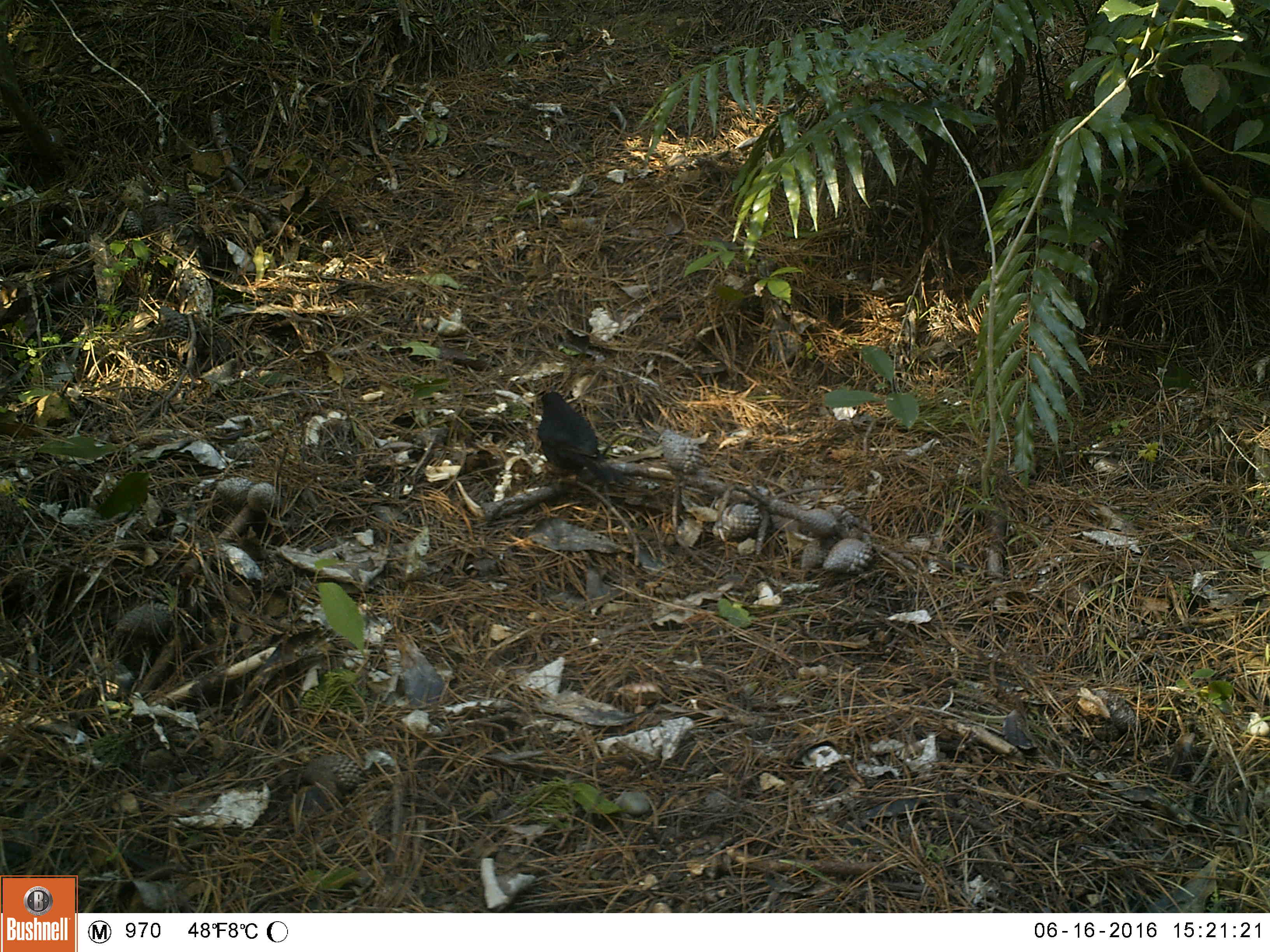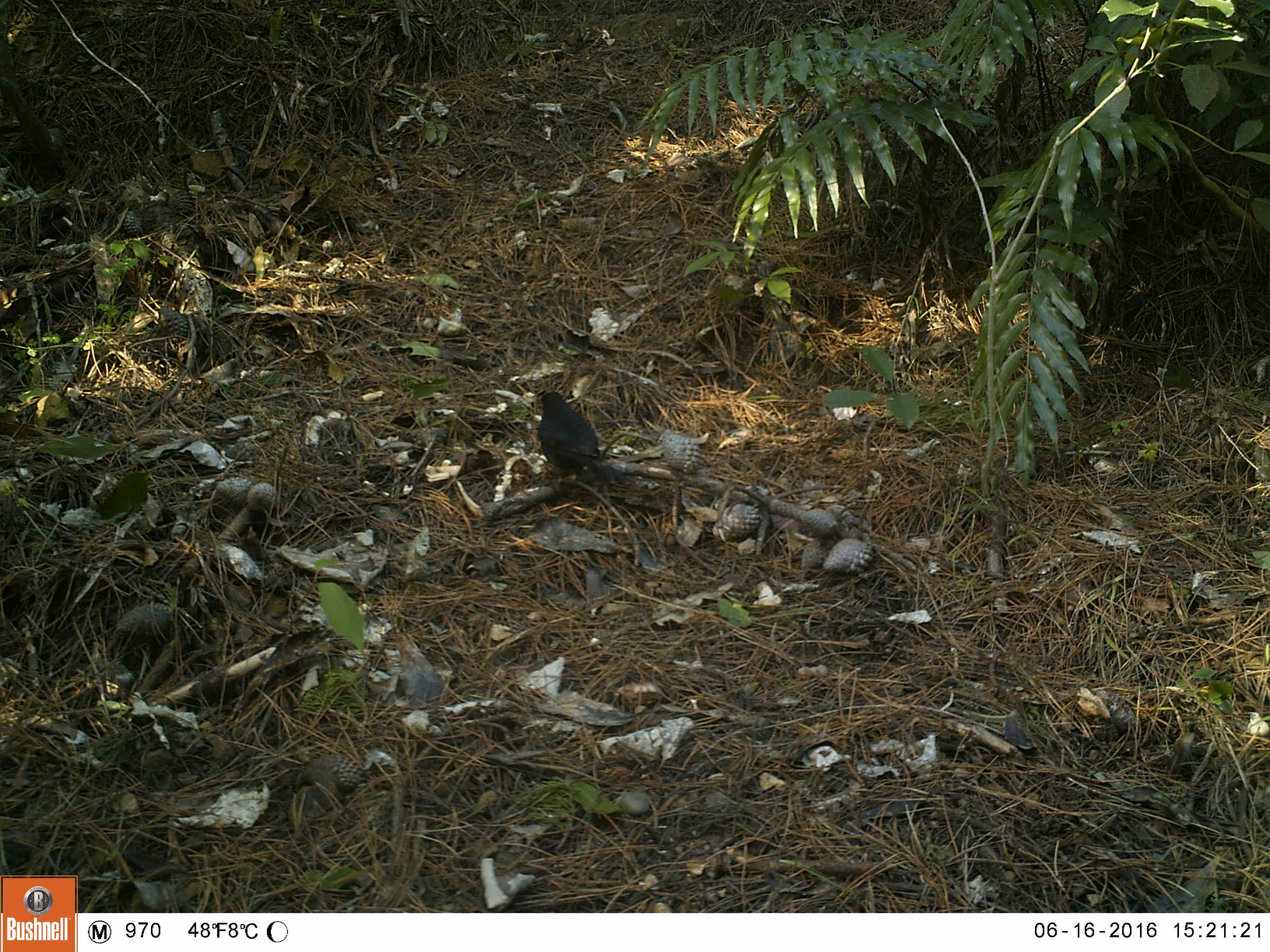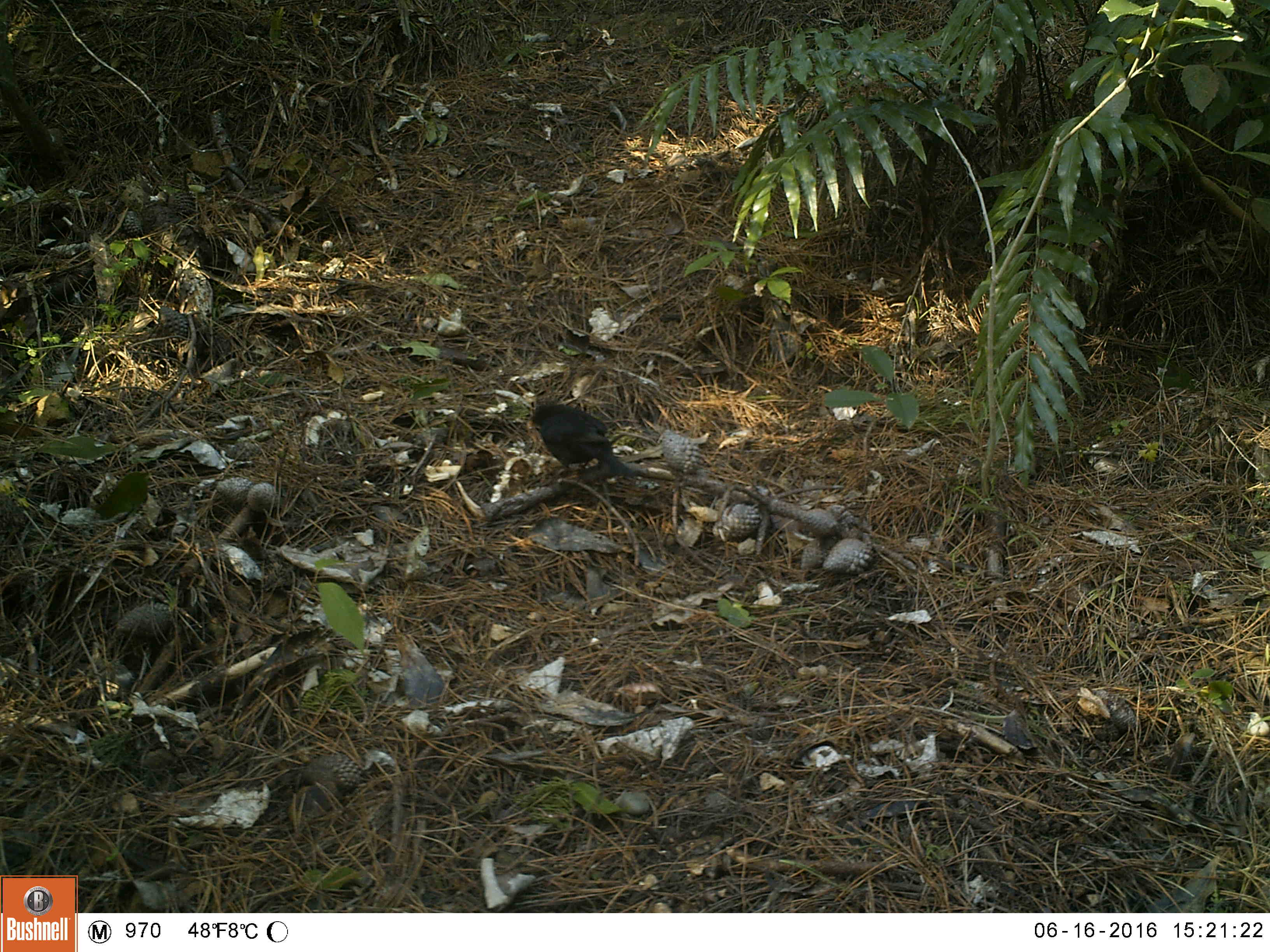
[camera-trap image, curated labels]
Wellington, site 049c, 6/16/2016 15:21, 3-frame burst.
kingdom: Animalia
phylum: Chordata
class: Aves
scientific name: Aves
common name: bird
Bird (Aves).